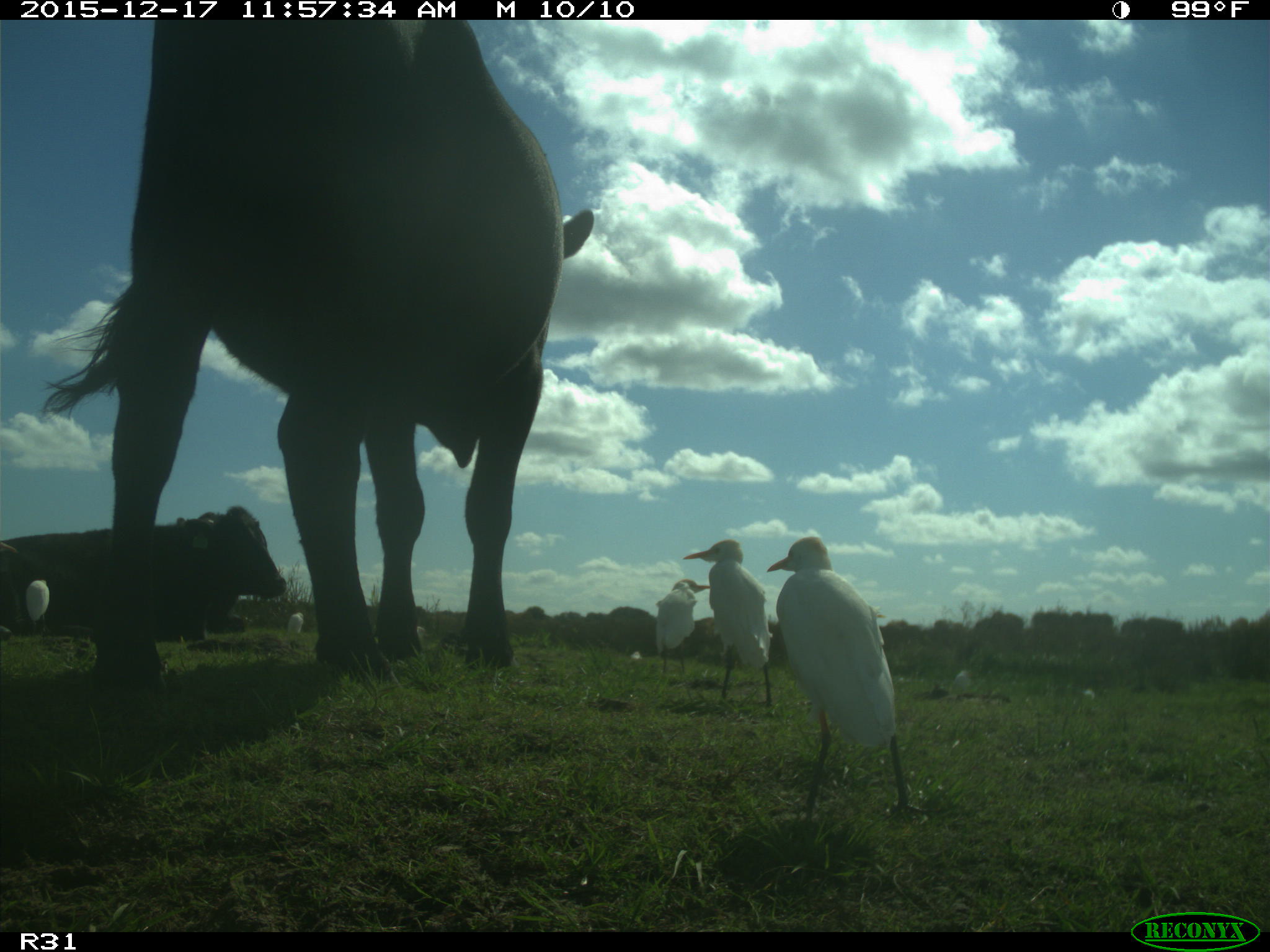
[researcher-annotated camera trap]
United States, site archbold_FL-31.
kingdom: Animalia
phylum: Chordata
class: Mammalia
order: Artiodactyla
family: Bovidae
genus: Bos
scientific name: Bos taurus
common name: domestic cow